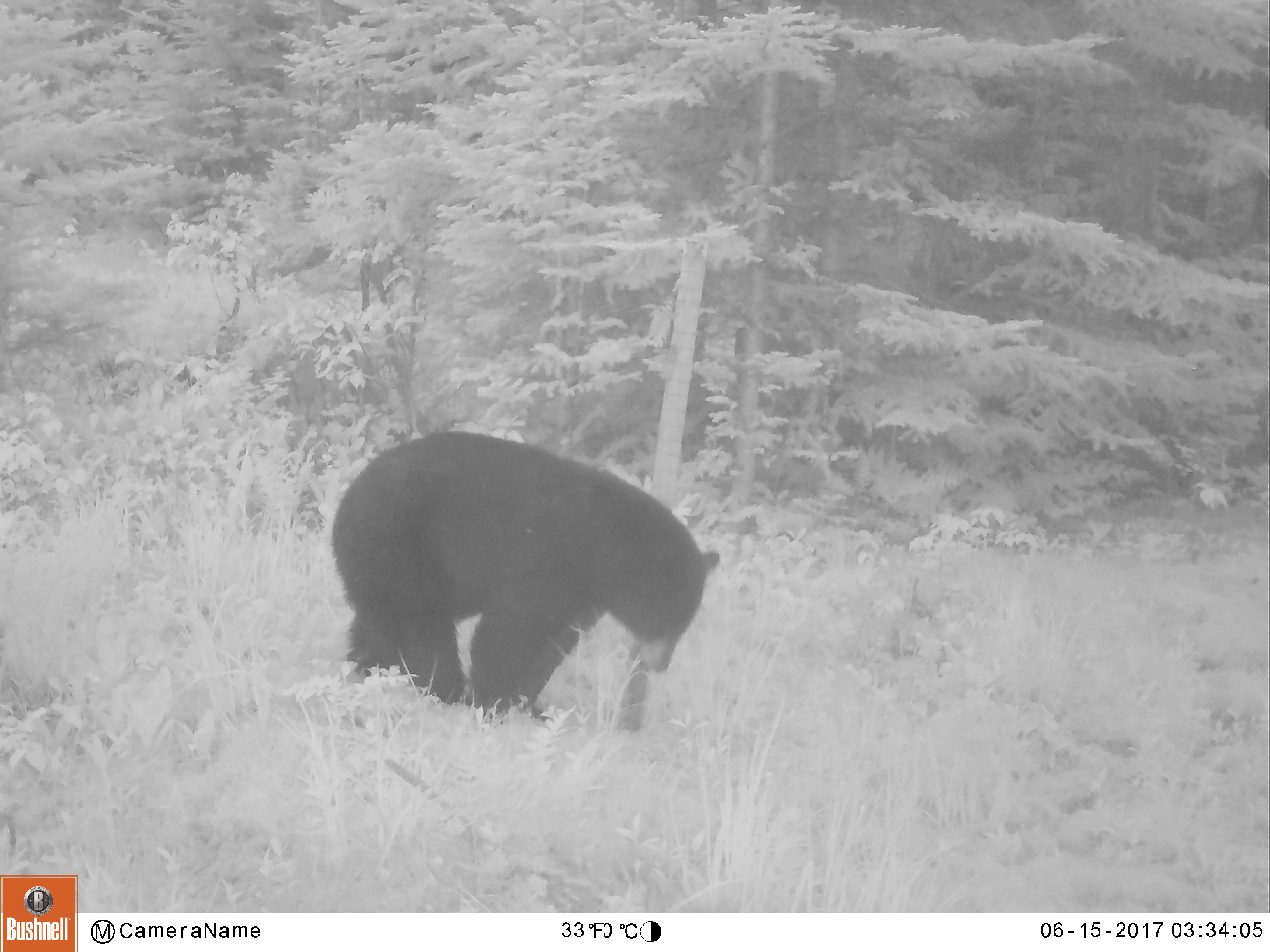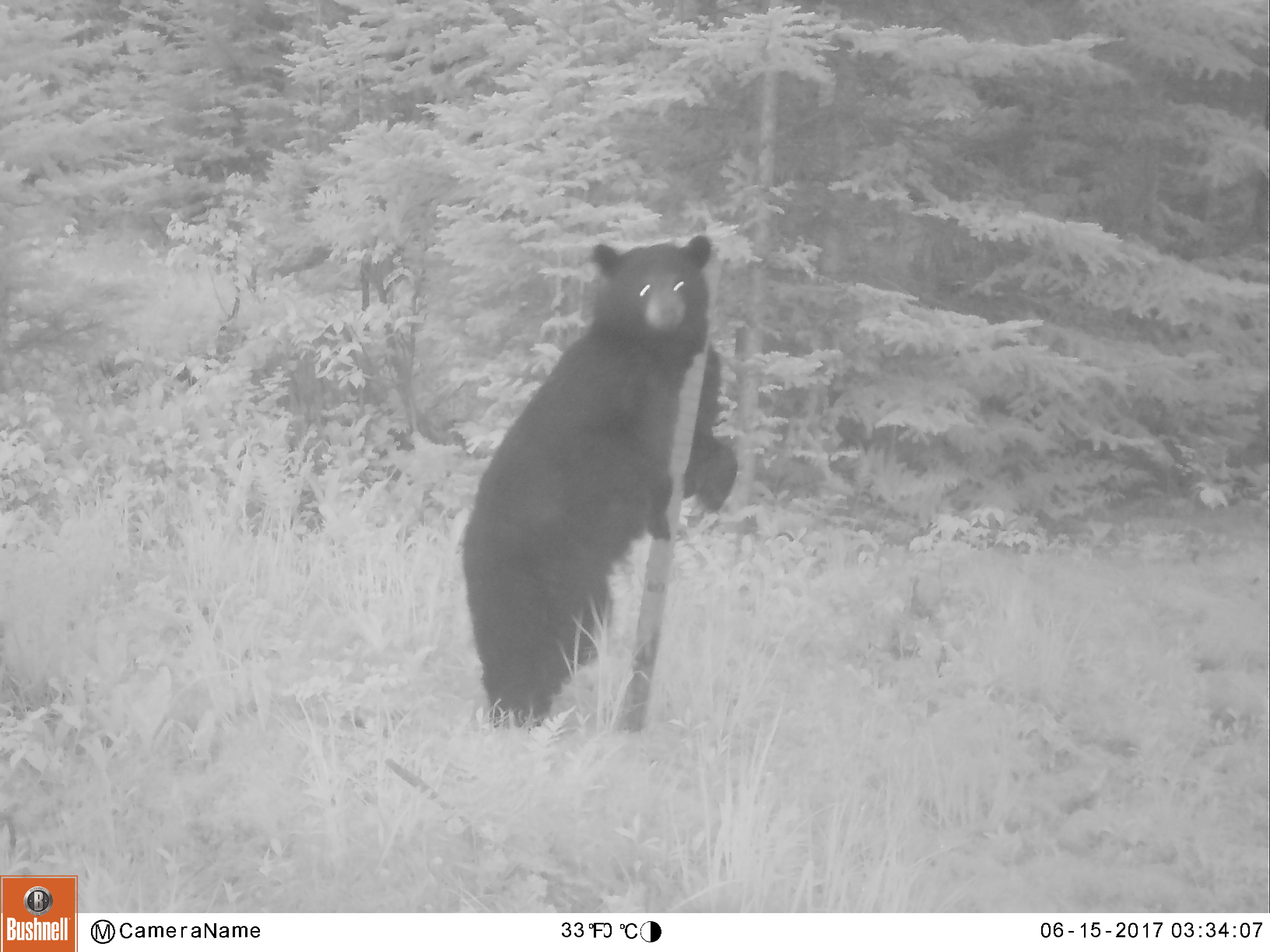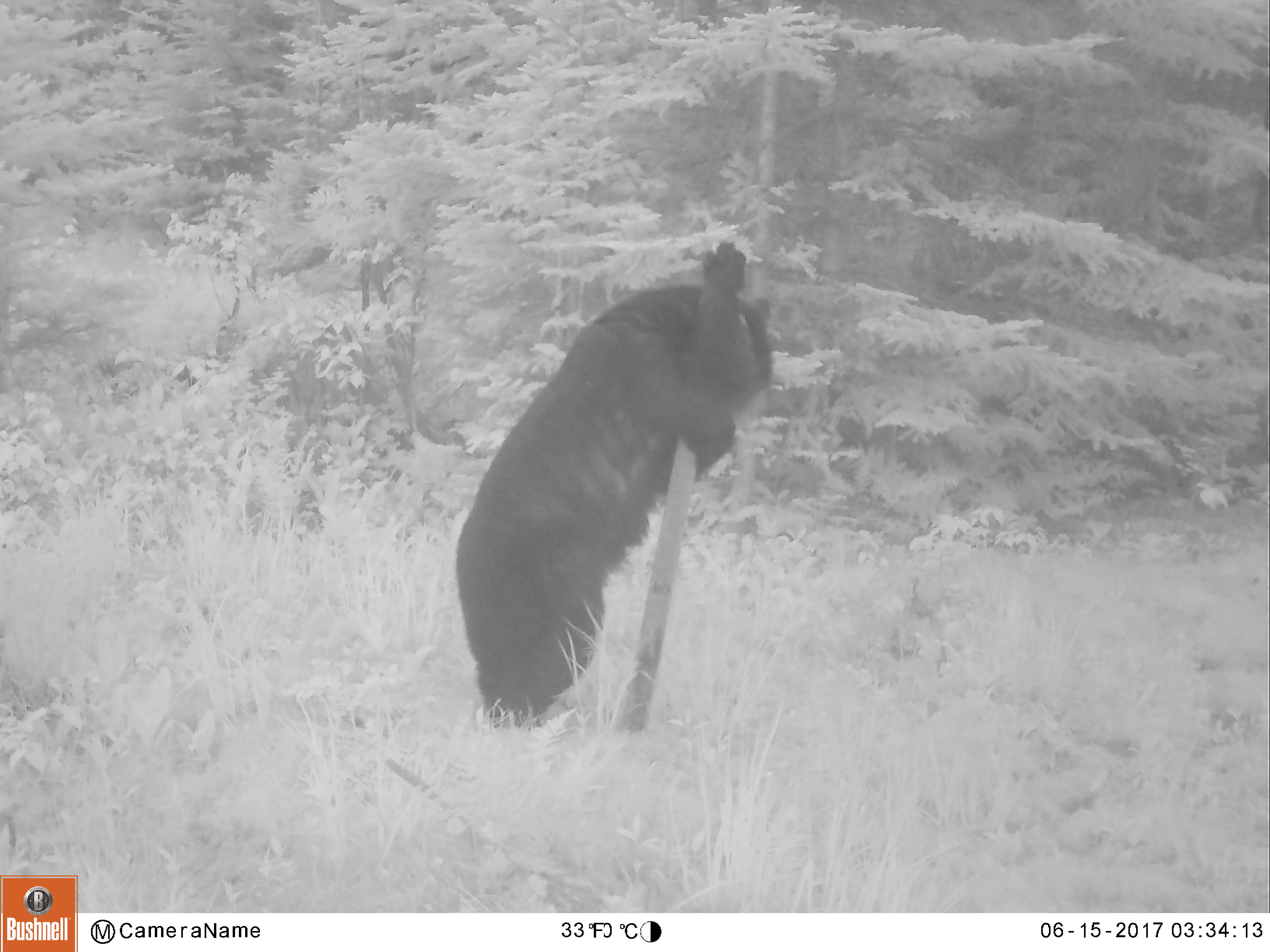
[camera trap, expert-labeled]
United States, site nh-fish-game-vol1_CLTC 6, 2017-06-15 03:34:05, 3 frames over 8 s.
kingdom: Animalia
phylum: Chordata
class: Mammalia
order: Carnivora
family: Ursidae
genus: Ursus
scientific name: Ursus americanus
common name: black bear